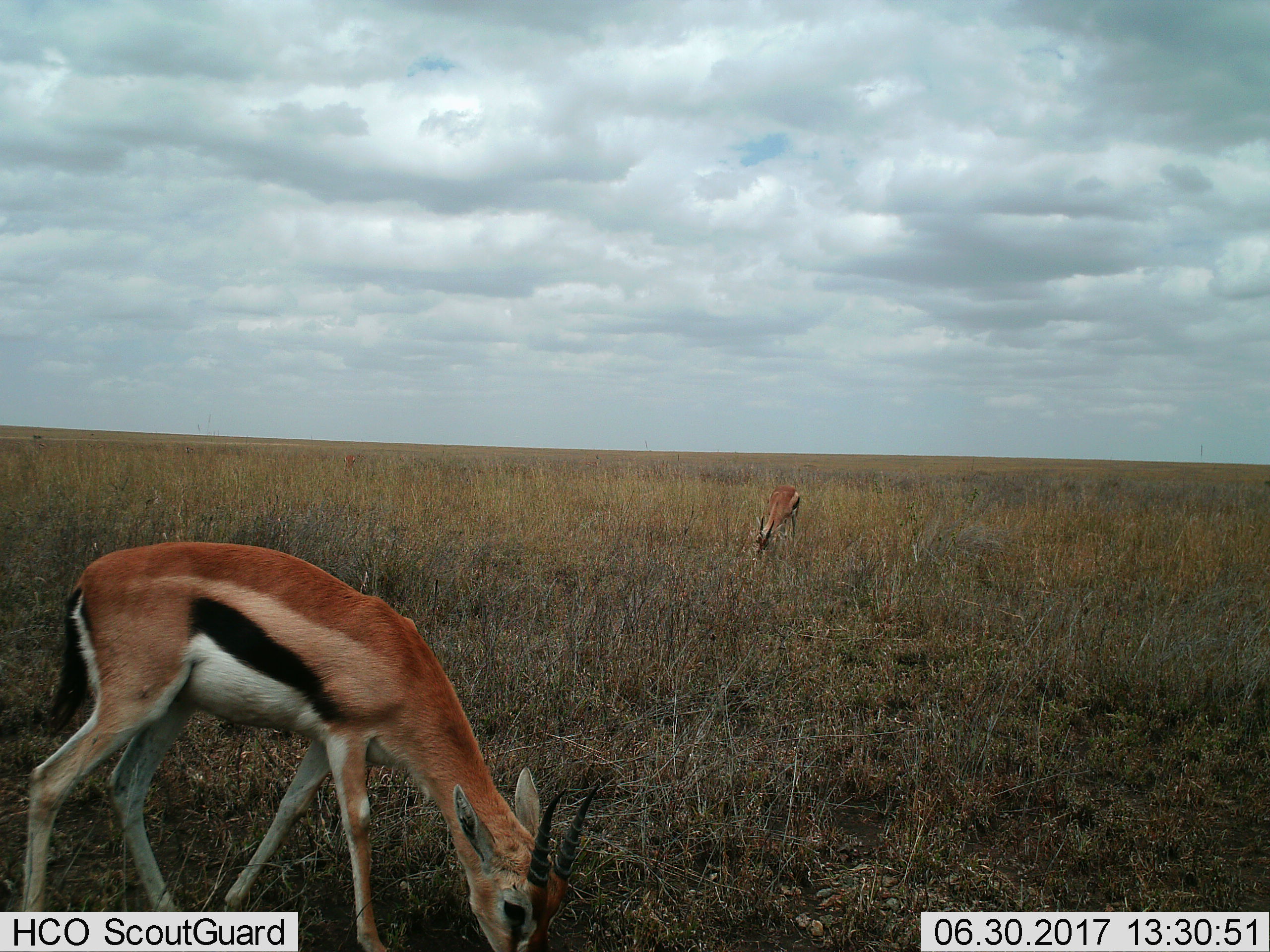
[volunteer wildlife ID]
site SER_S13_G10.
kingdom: Animalia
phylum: Chordata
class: Mammalia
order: Artiodactyla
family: Bovidae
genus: Eudorcas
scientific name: Eudorcas thomsonii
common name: thomson's gazelle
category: gazellethomsons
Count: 2.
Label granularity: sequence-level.